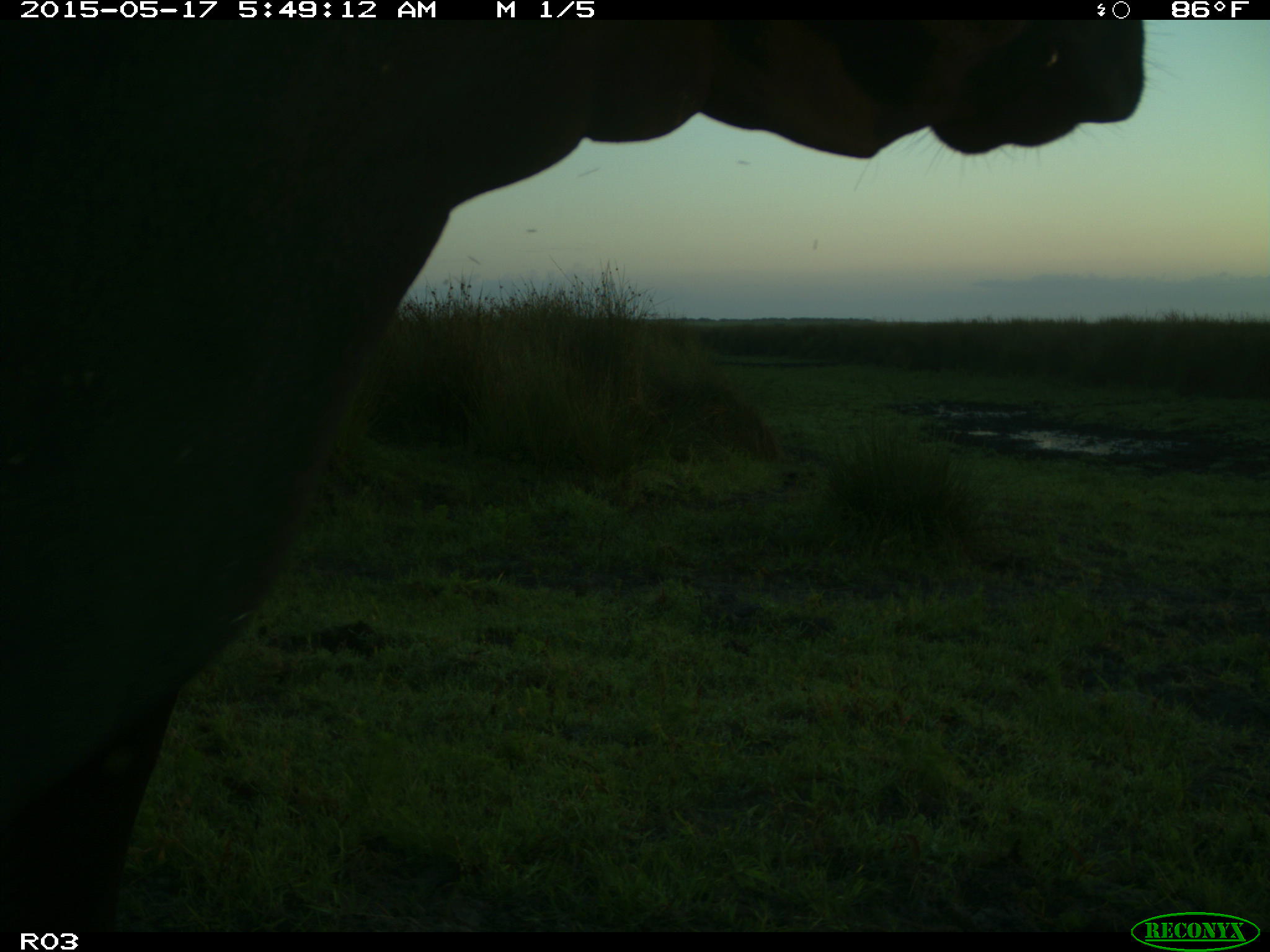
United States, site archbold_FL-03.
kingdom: Animalia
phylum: Chordata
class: Mammalia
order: Artiodactyla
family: Bovidae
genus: Bos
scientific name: Bos taurus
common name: domestic cow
Bos taurus (domestic cow).